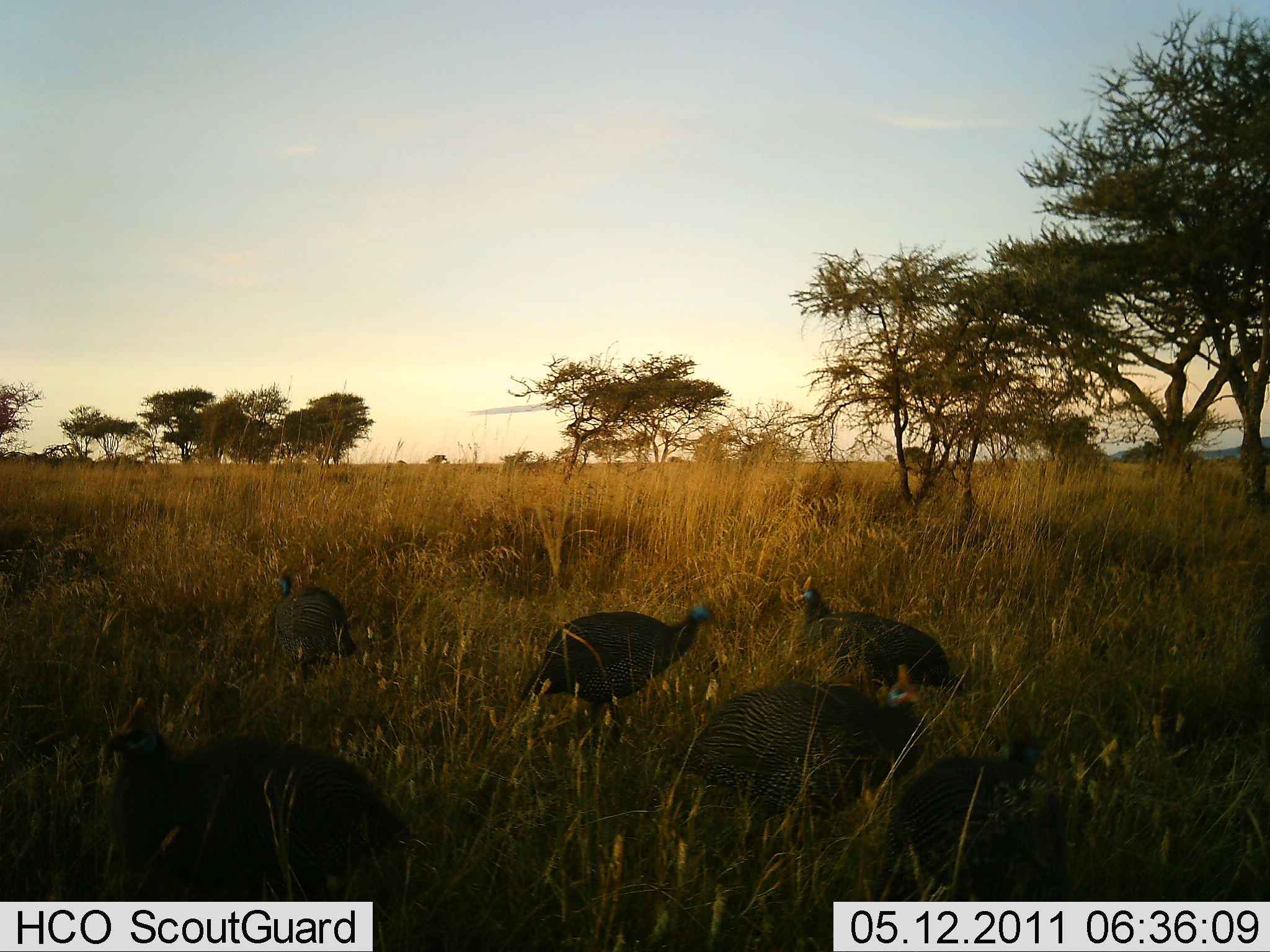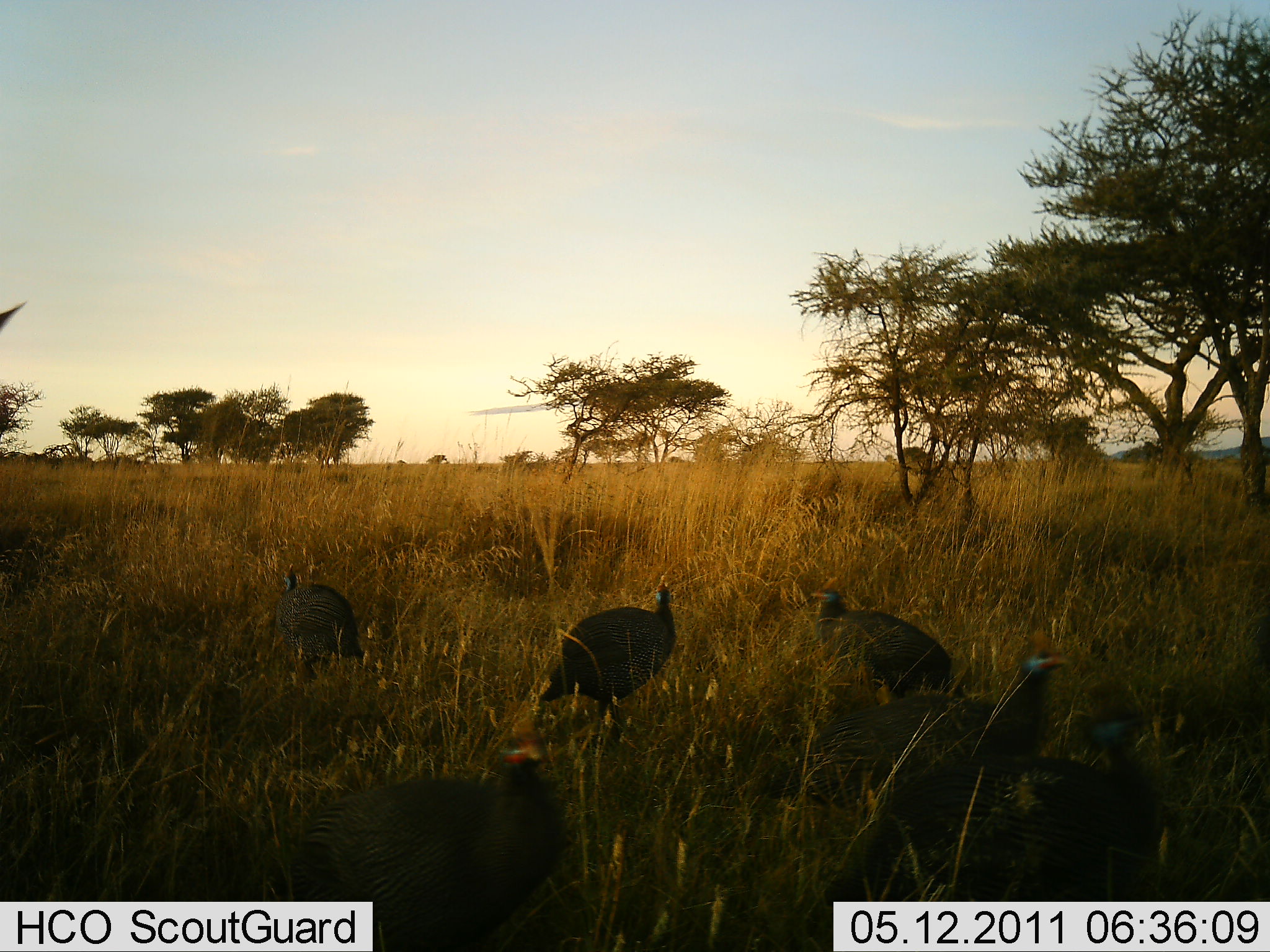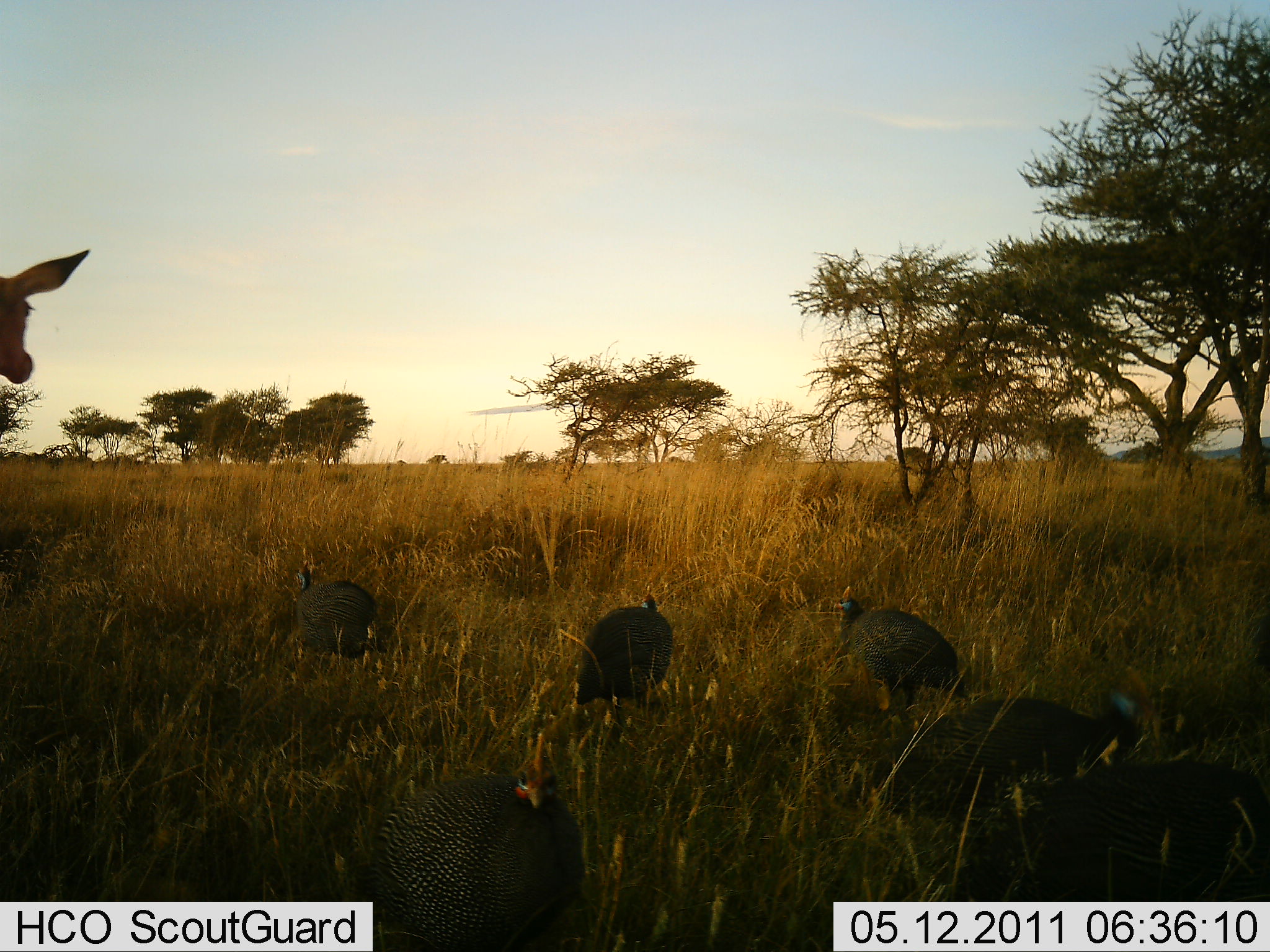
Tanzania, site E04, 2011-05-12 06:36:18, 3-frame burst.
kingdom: Animalia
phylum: Chordata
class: Aves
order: Galliformes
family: Numididae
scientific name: Numididae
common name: guinea fowl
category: guineafowl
Guineafowl (guinea fowl) (Numididae), count 6. Behavior (volunteer vote fractions): standing 55%, resting 5%, moving 68%, interacting 0%. Young present (vote fraction): 0%. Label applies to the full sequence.